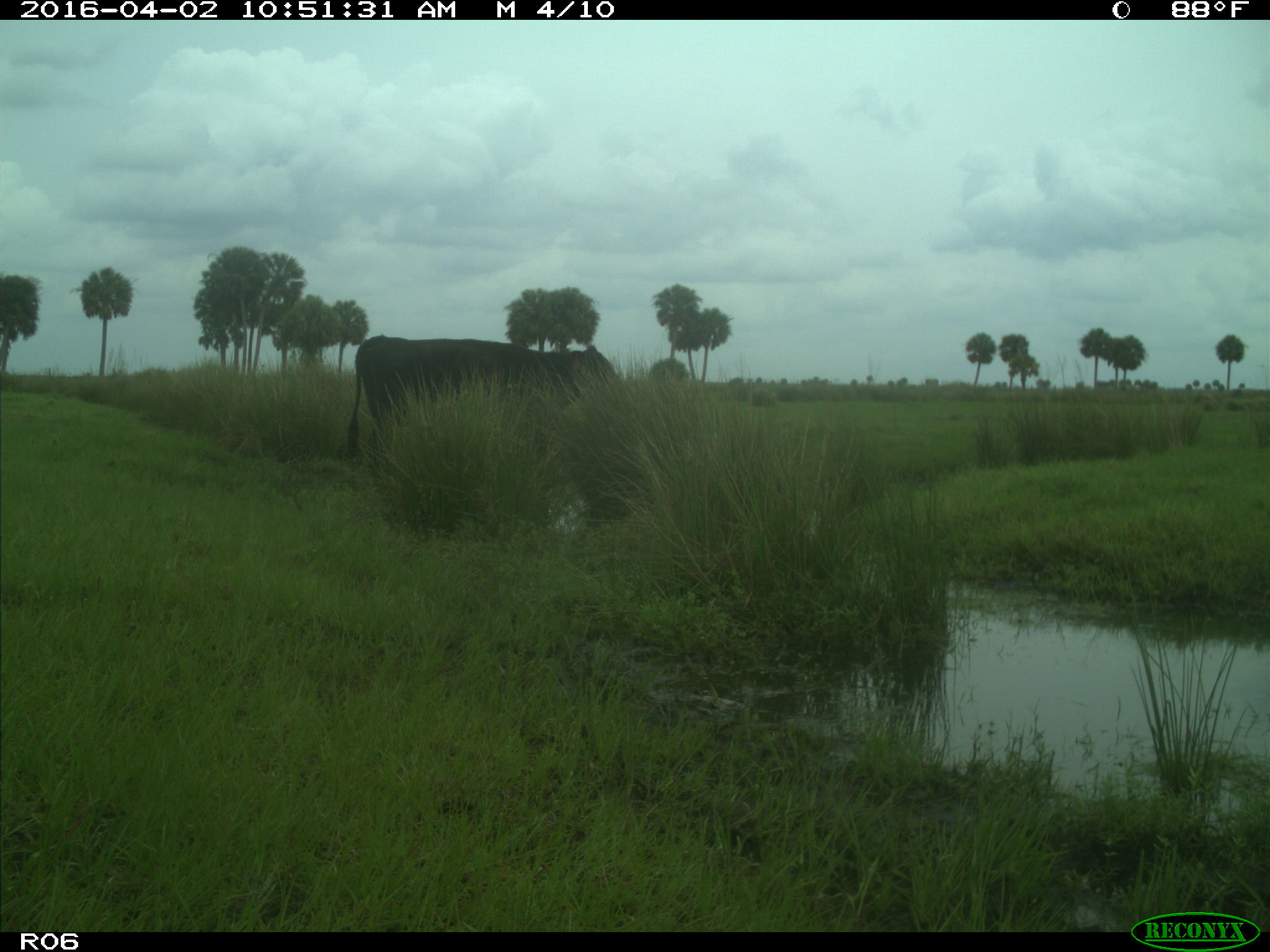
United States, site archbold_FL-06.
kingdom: Animalia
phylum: Chordata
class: Mammalia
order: Artiodactyla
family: Bovidae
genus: Bos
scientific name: Bos taurus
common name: domestic cow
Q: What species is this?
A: Bos taurus (domestic cow).